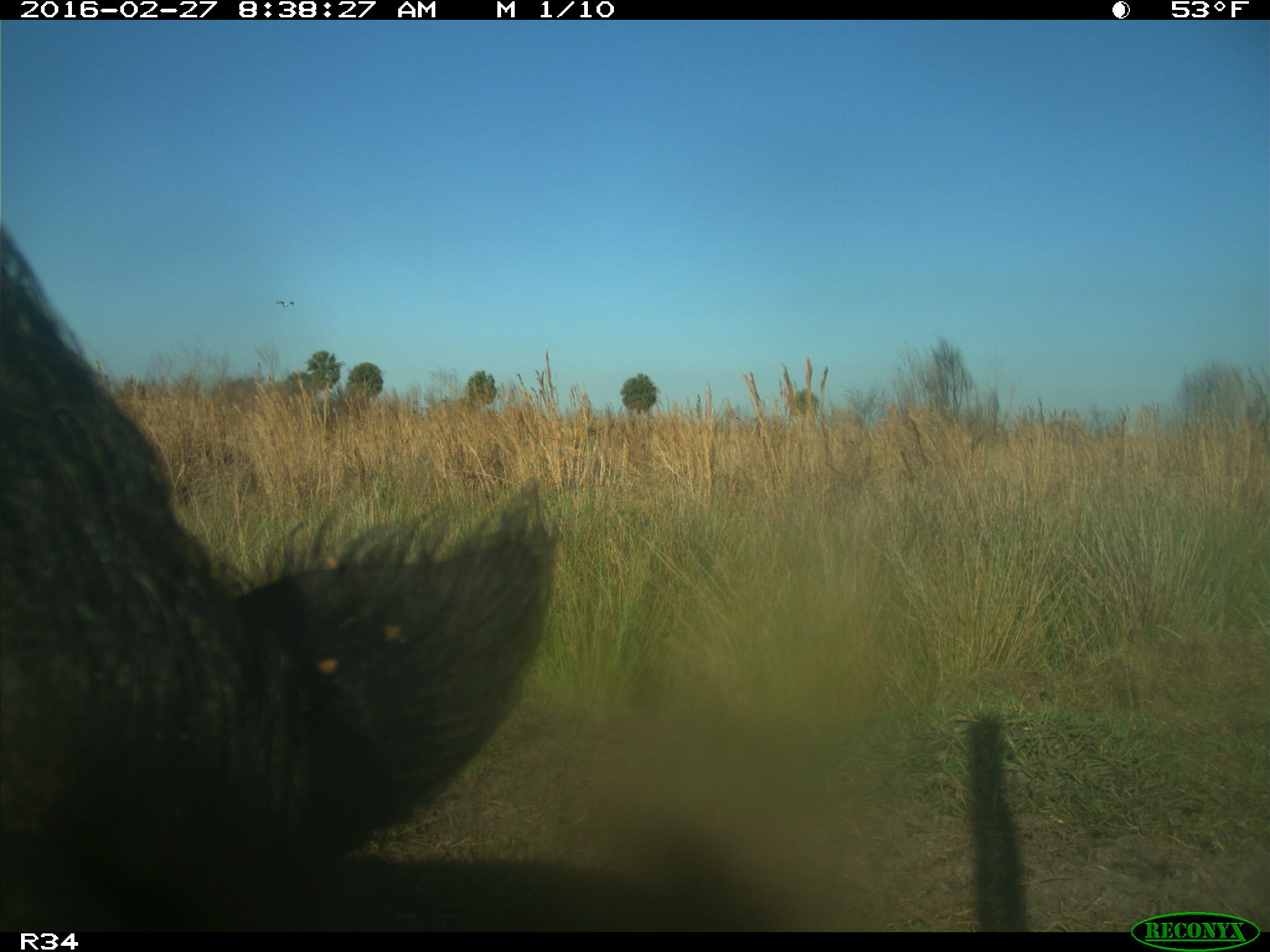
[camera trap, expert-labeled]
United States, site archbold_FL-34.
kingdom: Animalia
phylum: Chordata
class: Mammalia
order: Artiodactyla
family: Suidae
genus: Sus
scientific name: Sus scrofa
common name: wild boar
Sus scrofa (wild boar).